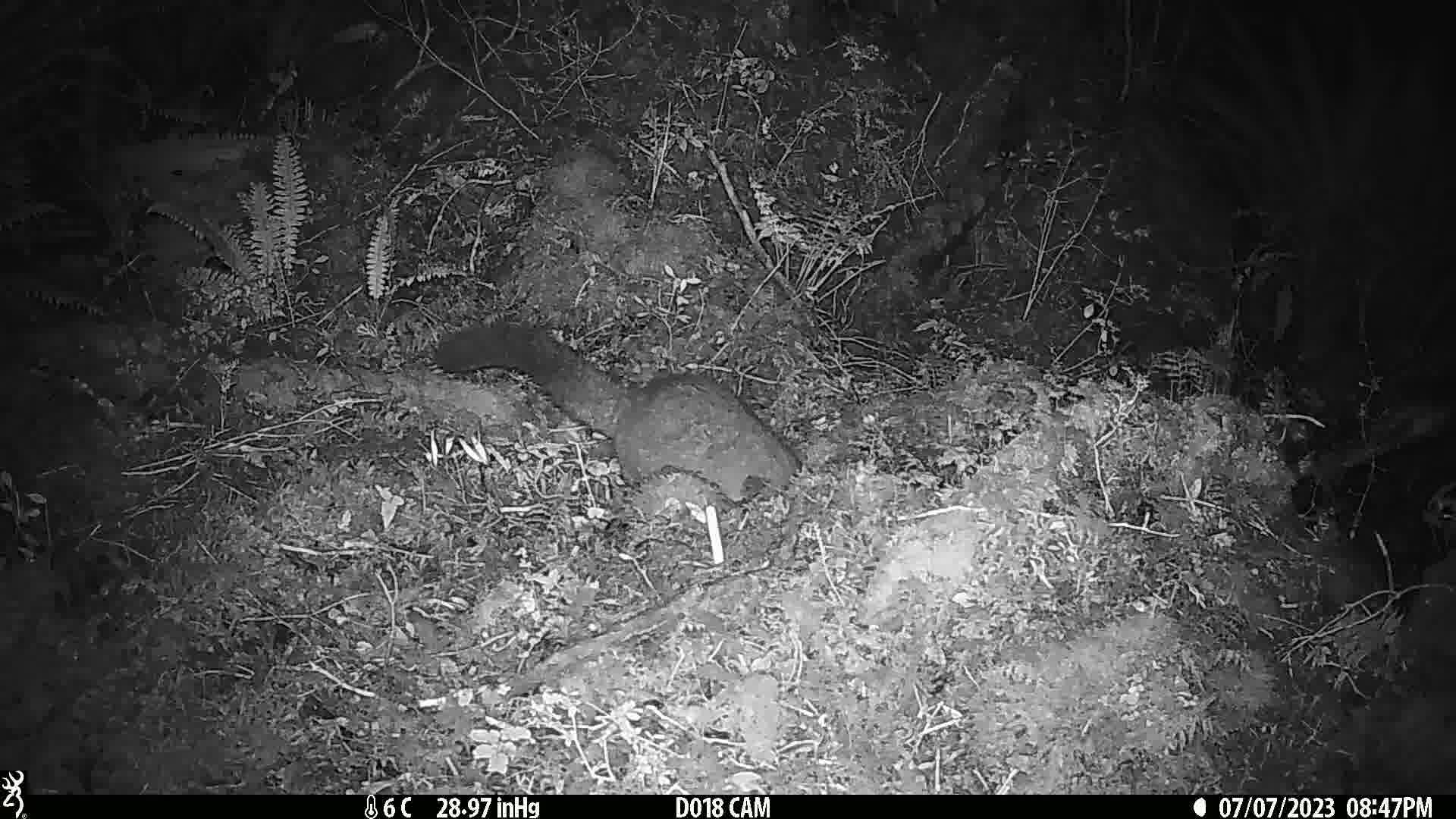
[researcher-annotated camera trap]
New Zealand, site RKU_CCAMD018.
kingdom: Animalia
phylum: Chordata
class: Mammalia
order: Diprotodontia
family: Phalangeridae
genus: Trichosurus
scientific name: Trichosurus vulpecula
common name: common brushtail possum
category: possum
Possum (common brushtail possum) (Trichosurus vulpecula).